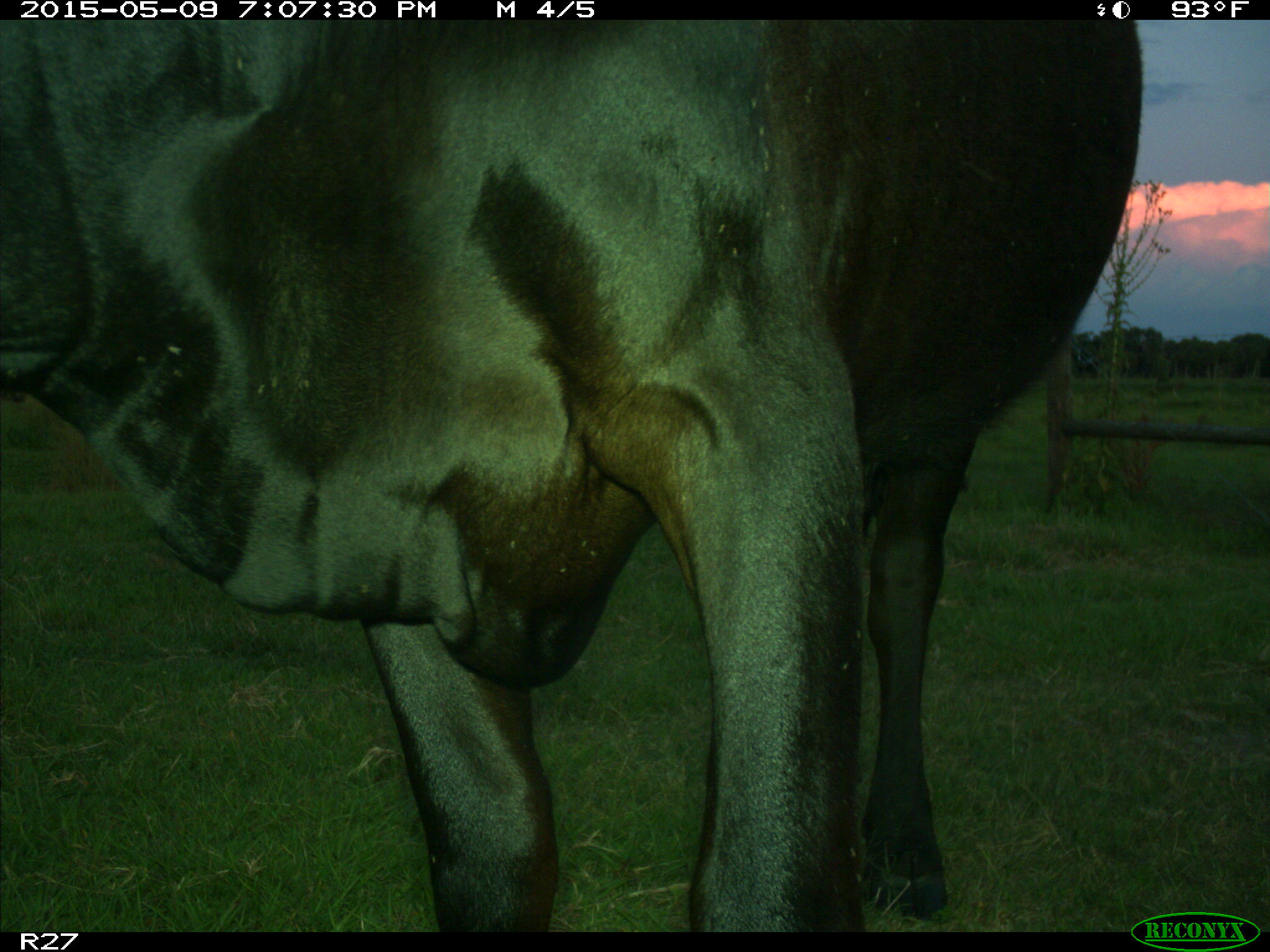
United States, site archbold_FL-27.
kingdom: Animalia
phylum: Chordata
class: Mammalia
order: Artiodactyla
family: Bovidae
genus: Bos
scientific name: Bos taurus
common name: domestic cow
Bos taurus (domestic cow).